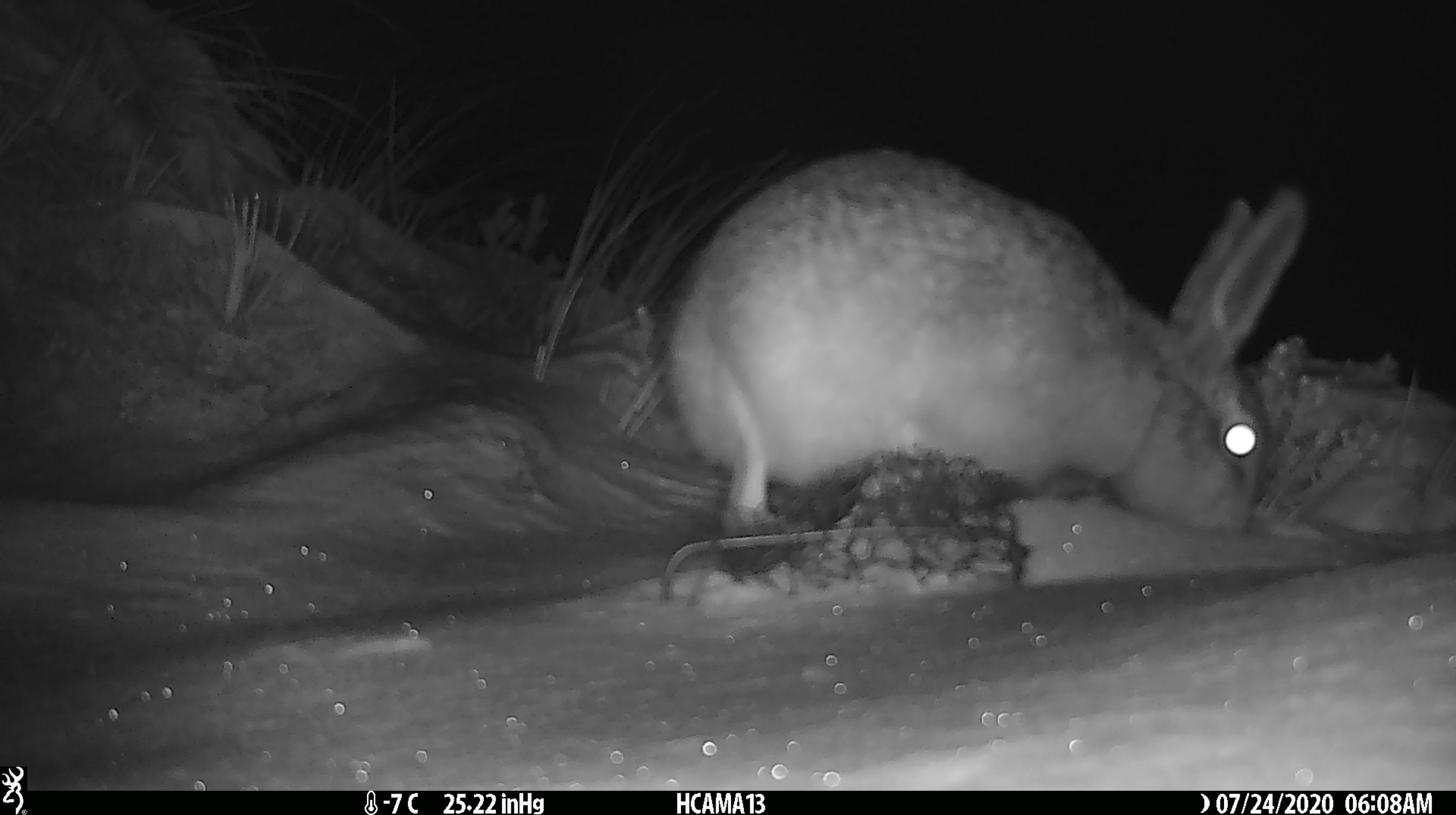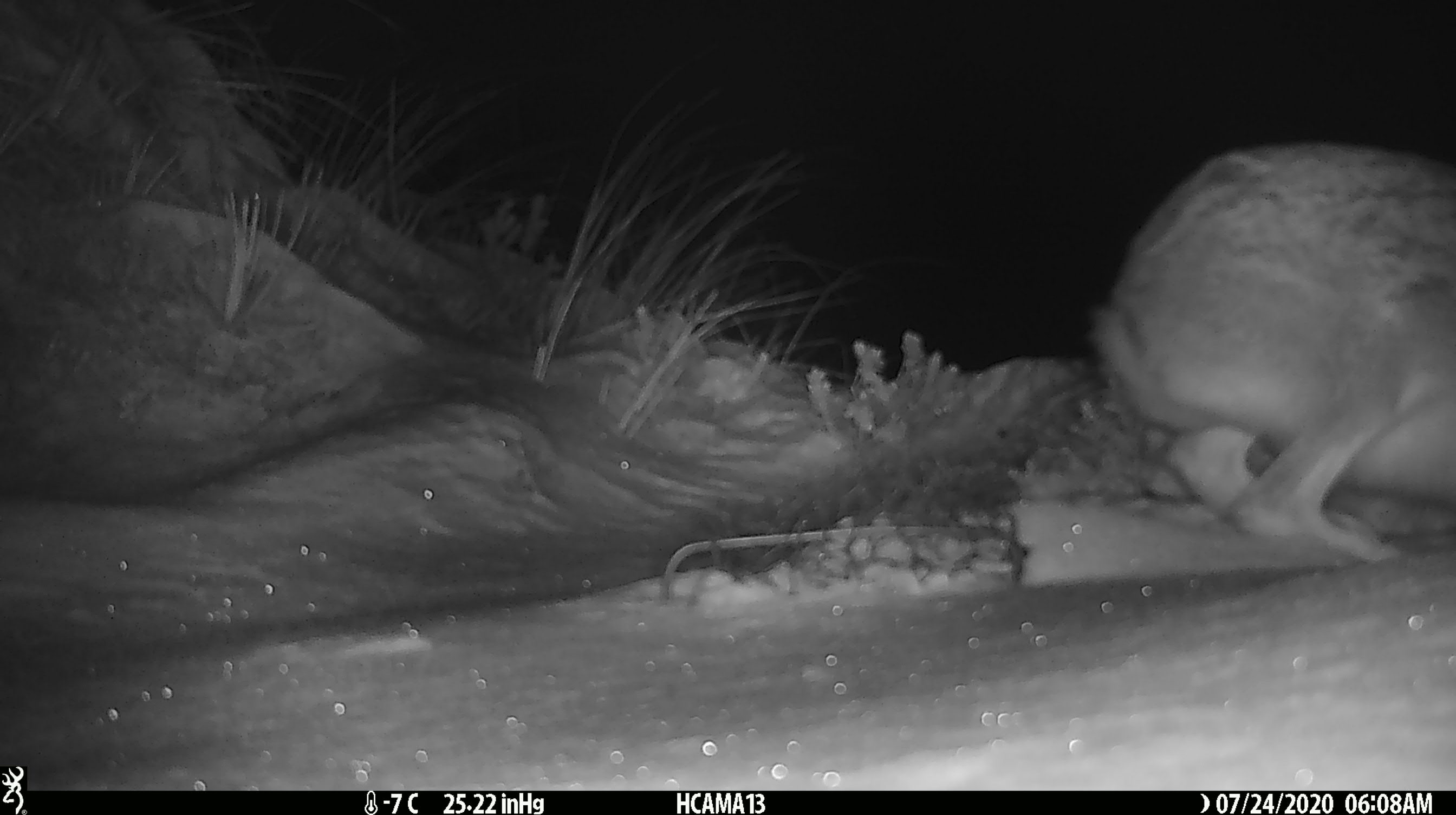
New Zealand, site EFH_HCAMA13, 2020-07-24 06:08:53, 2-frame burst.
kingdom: Animalia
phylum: Chordata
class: Mammalia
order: Lagomorpha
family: Leporidae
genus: Lepus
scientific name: Lepus europaeus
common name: brown hare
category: hare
Hare (brown hare) (Lepus europaeus).